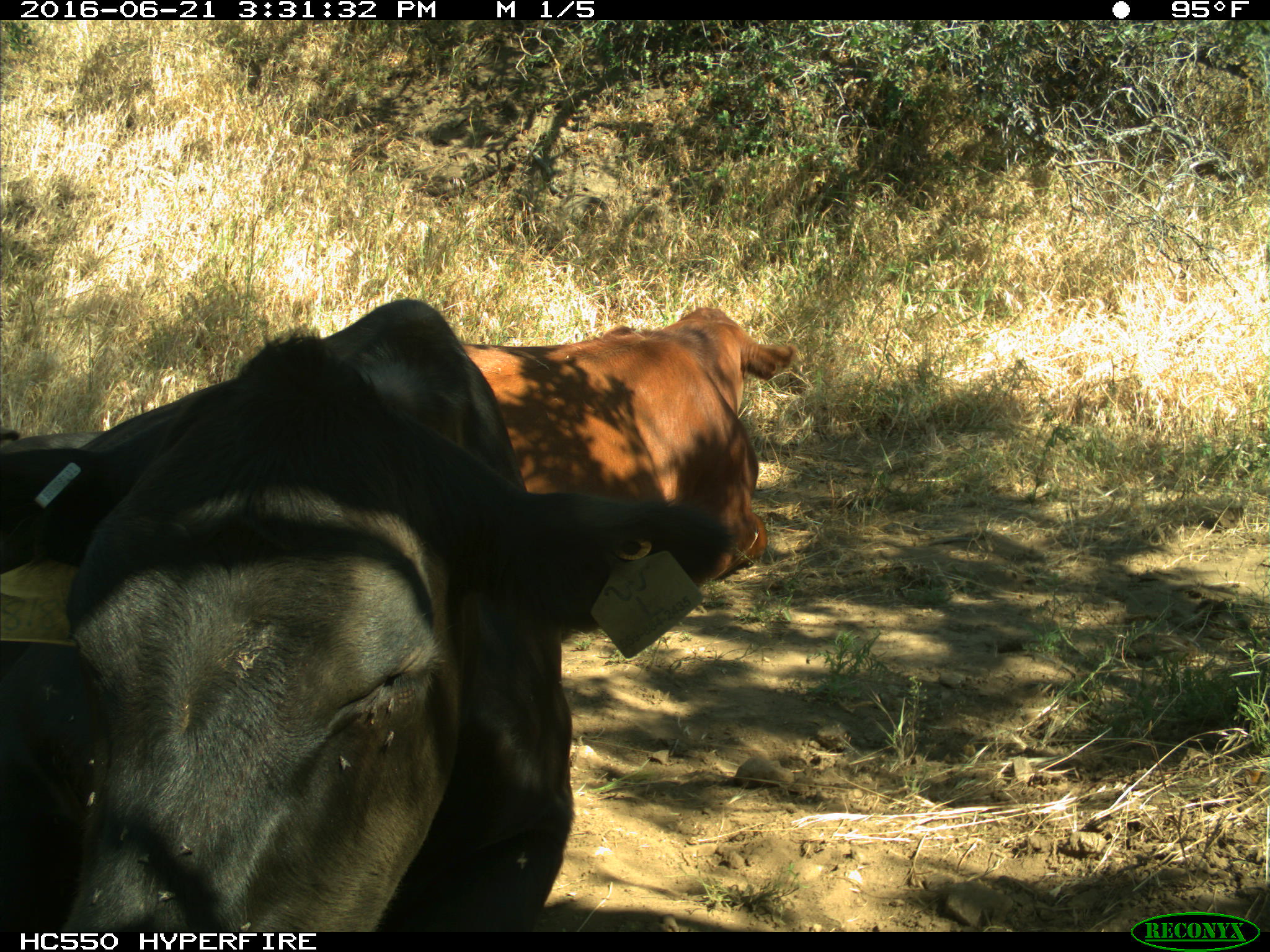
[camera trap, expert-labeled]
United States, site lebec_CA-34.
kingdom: Animalia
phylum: Chordata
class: Mammalia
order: Artiodactyla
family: Bovidae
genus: Bos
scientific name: Bos taurus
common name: domestic cow